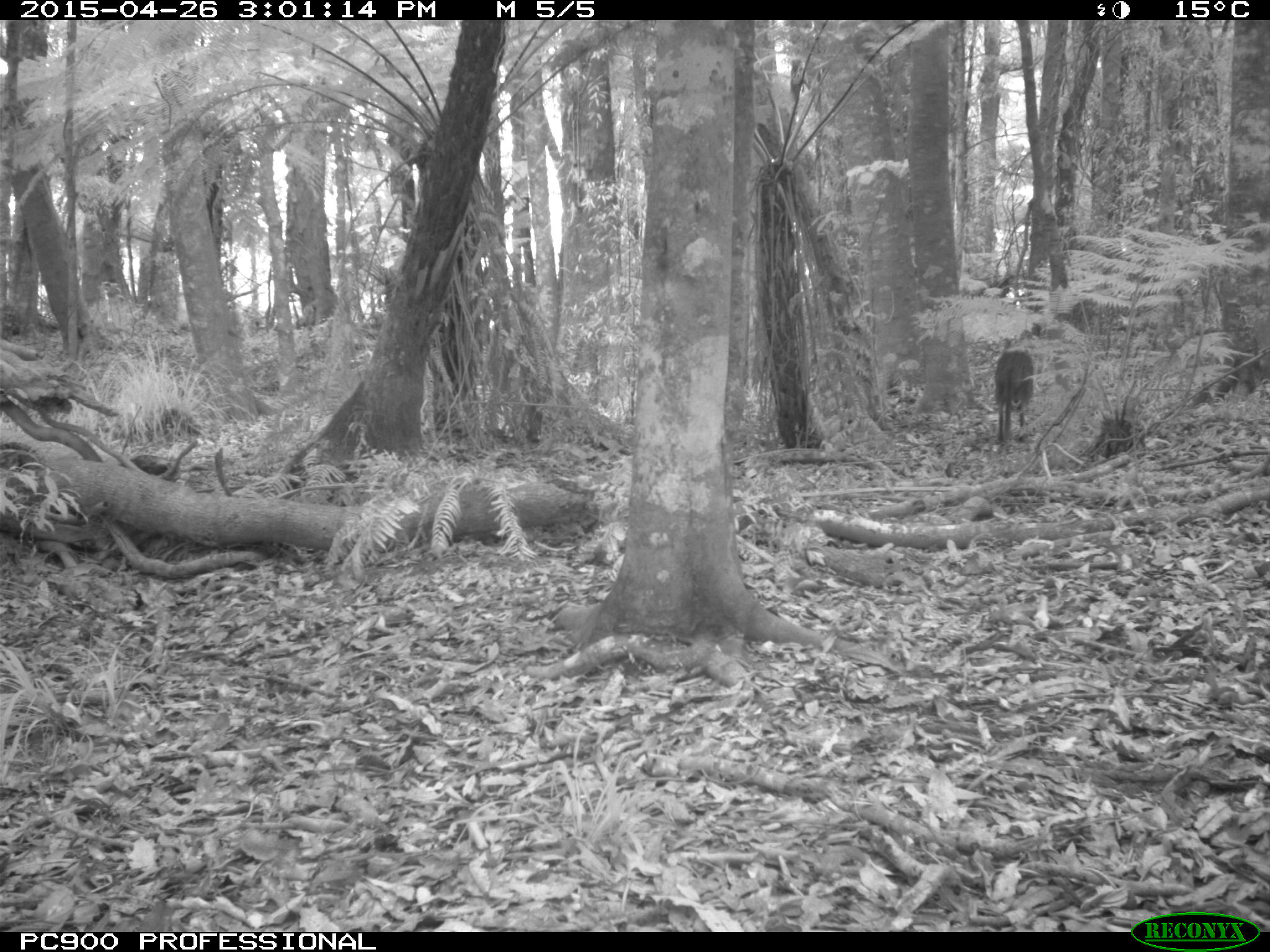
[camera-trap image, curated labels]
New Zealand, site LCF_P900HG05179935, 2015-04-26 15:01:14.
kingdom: Animalia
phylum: Chordata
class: Mammalia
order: Diprotodontia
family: Macropodidae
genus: Notamacropus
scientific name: Notamacropus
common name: wallaby